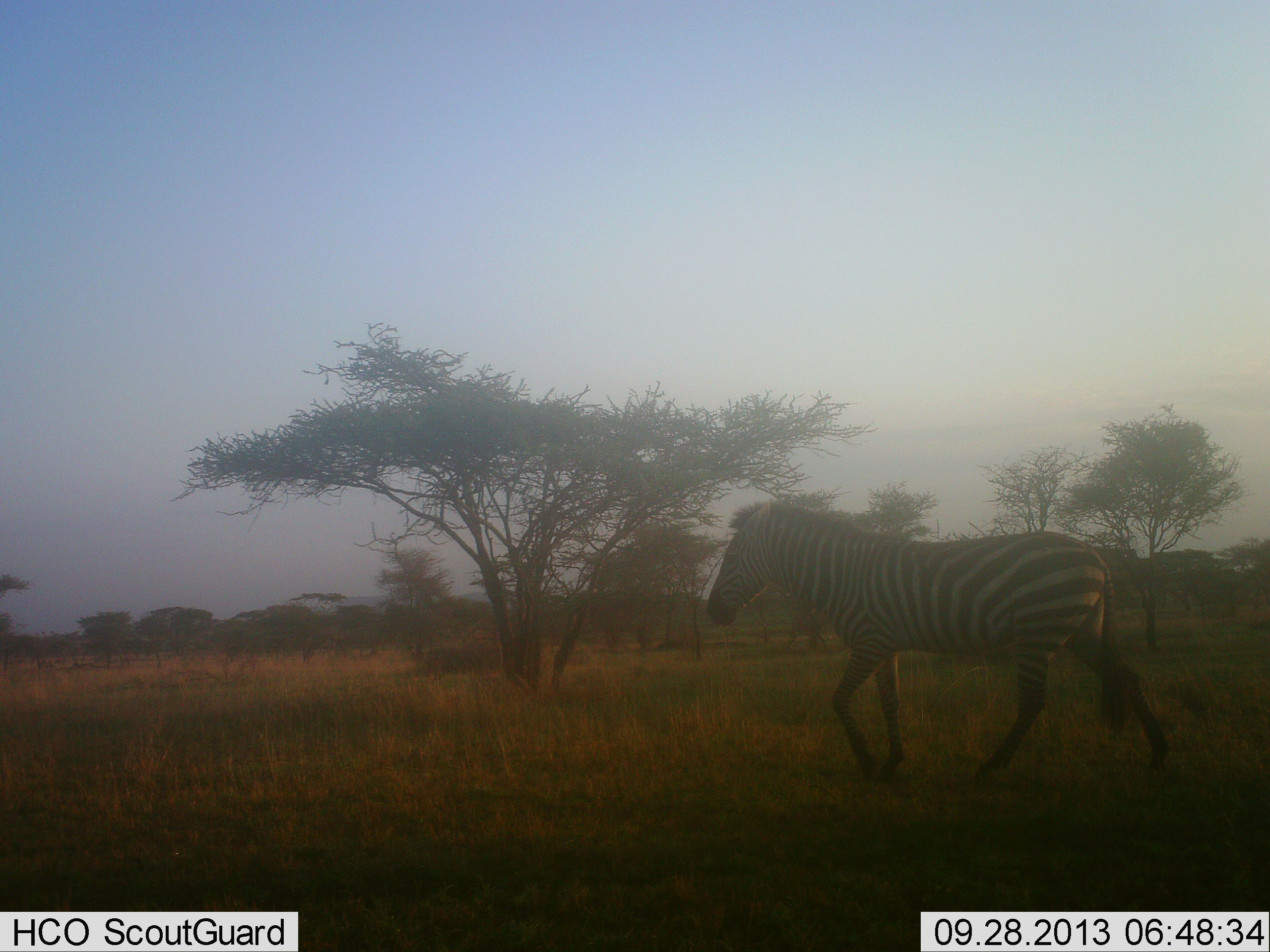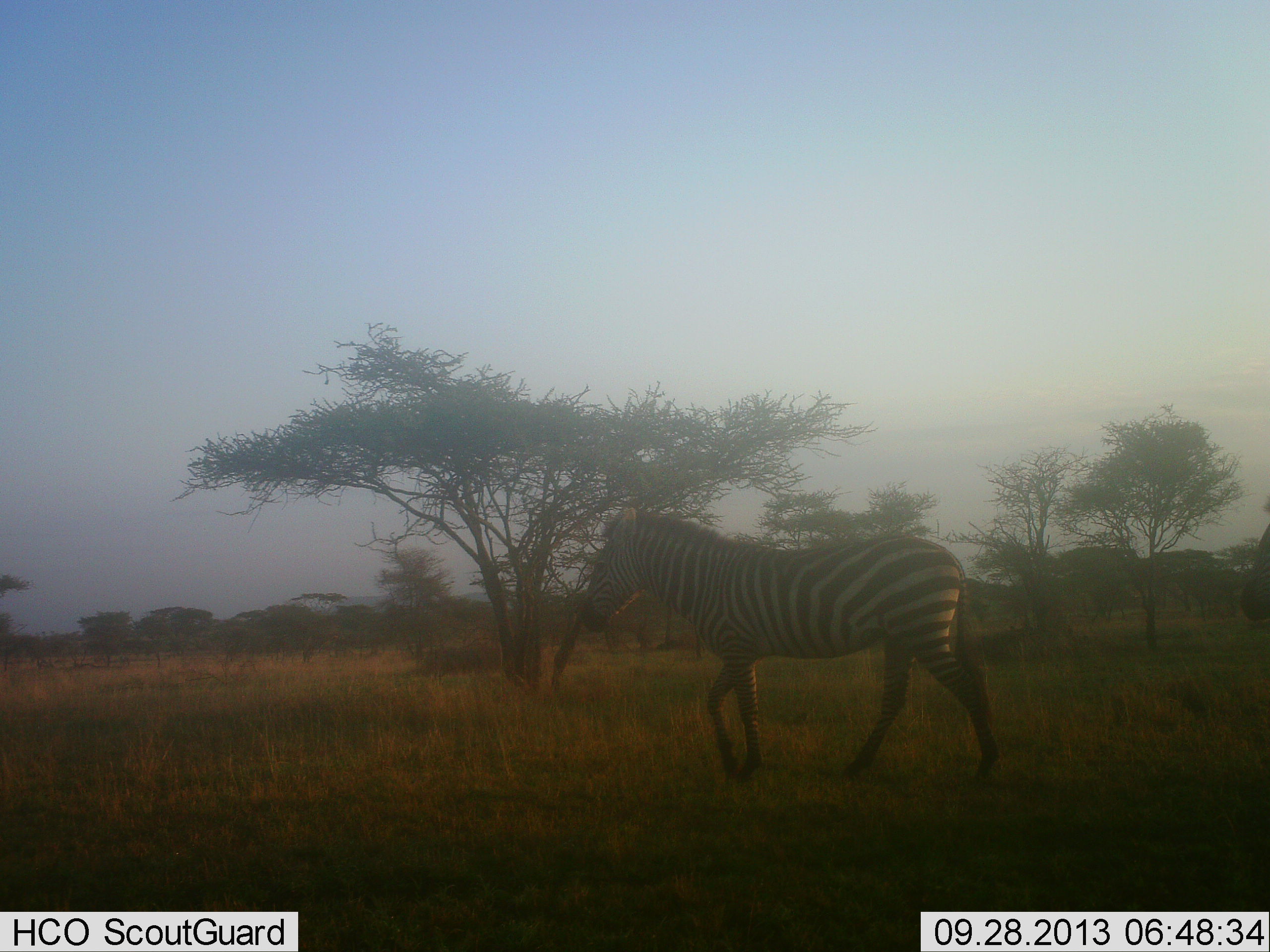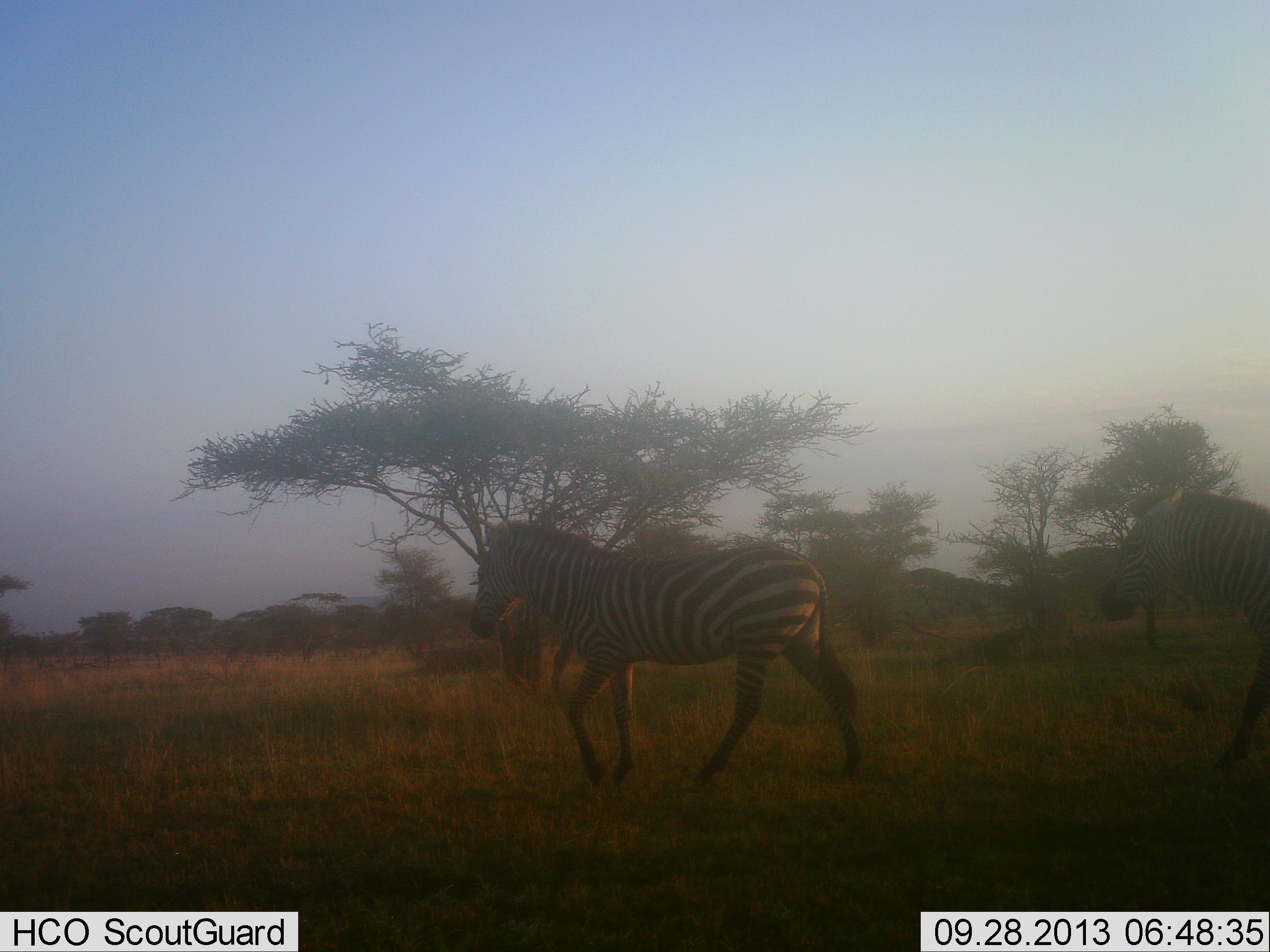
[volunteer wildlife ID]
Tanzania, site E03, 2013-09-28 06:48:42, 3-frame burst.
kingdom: Animalia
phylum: Chordata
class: Mammalia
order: Perissodactyla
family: Equidae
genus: Equus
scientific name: Equus quagga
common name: plains zebra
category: zebra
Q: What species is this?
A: Zebra (plains zebra) (Equus quagga).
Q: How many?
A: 2.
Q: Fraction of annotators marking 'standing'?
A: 12%.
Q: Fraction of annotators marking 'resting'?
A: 0%.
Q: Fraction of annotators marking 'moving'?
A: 94%.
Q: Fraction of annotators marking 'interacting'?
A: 0%.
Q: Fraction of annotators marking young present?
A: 0%.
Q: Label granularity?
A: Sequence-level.